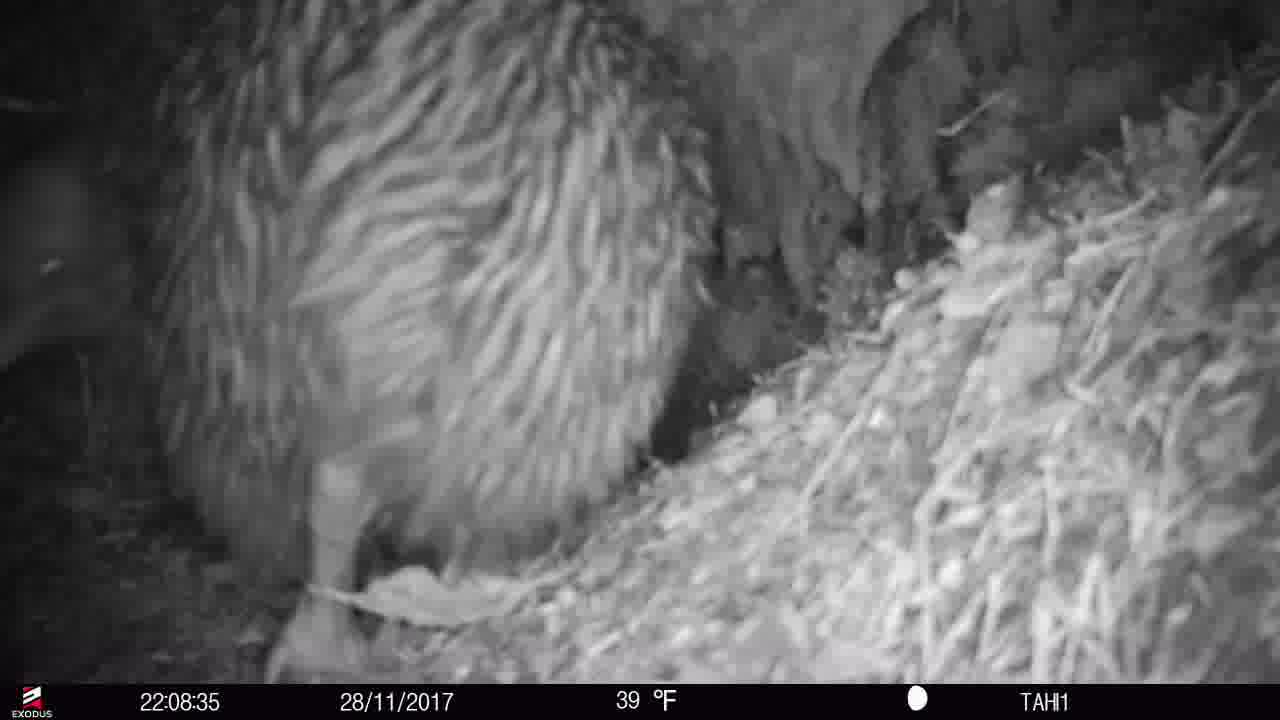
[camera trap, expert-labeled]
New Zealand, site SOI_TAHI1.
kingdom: Animalia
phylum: Chordata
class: Aves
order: Apterygiformes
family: Apterygidae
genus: Apteryx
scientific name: Apteryx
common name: kiwi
Kiwi (Apteryx).